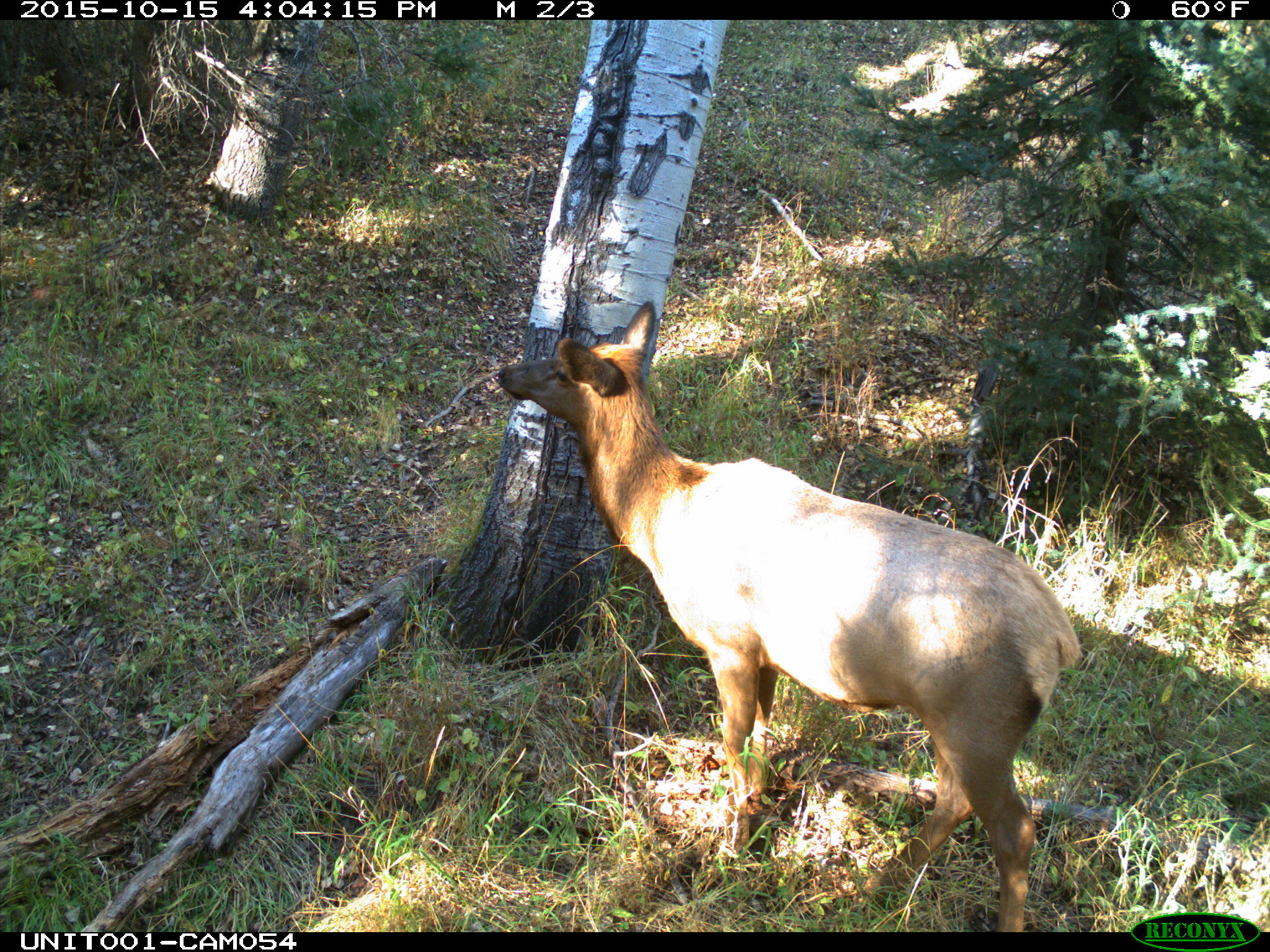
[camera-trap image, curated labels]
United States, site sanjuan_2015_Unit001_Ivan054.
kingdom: Animalia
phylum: Chordata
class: Mammalia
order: Artiodactyla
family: Cervidae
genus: Cervus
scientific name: Cervus elaphus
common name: red deer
Cervus elaphus (red deer).